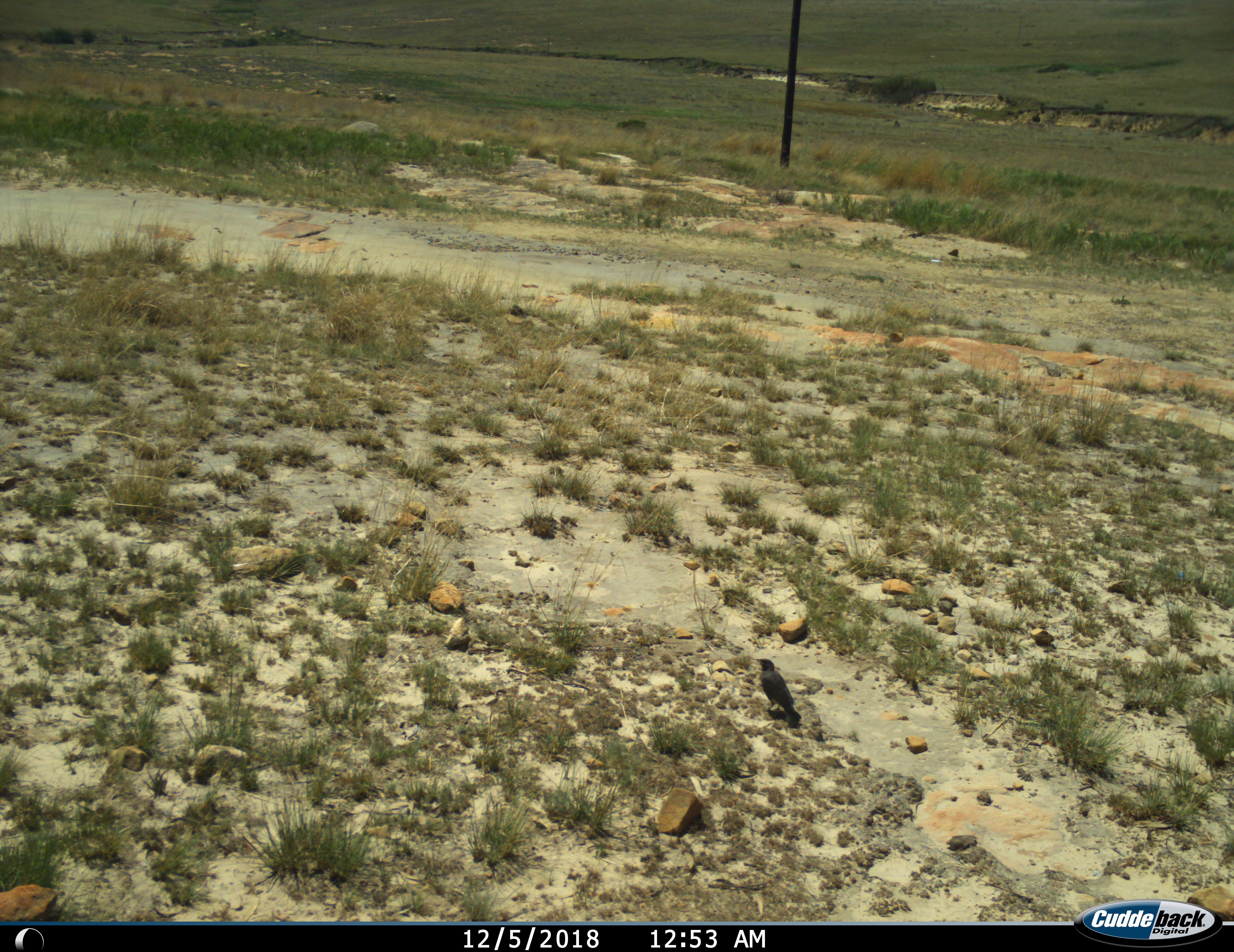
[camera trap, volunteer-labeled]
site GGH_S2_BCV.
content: unidentified animal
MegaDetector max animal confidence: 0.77